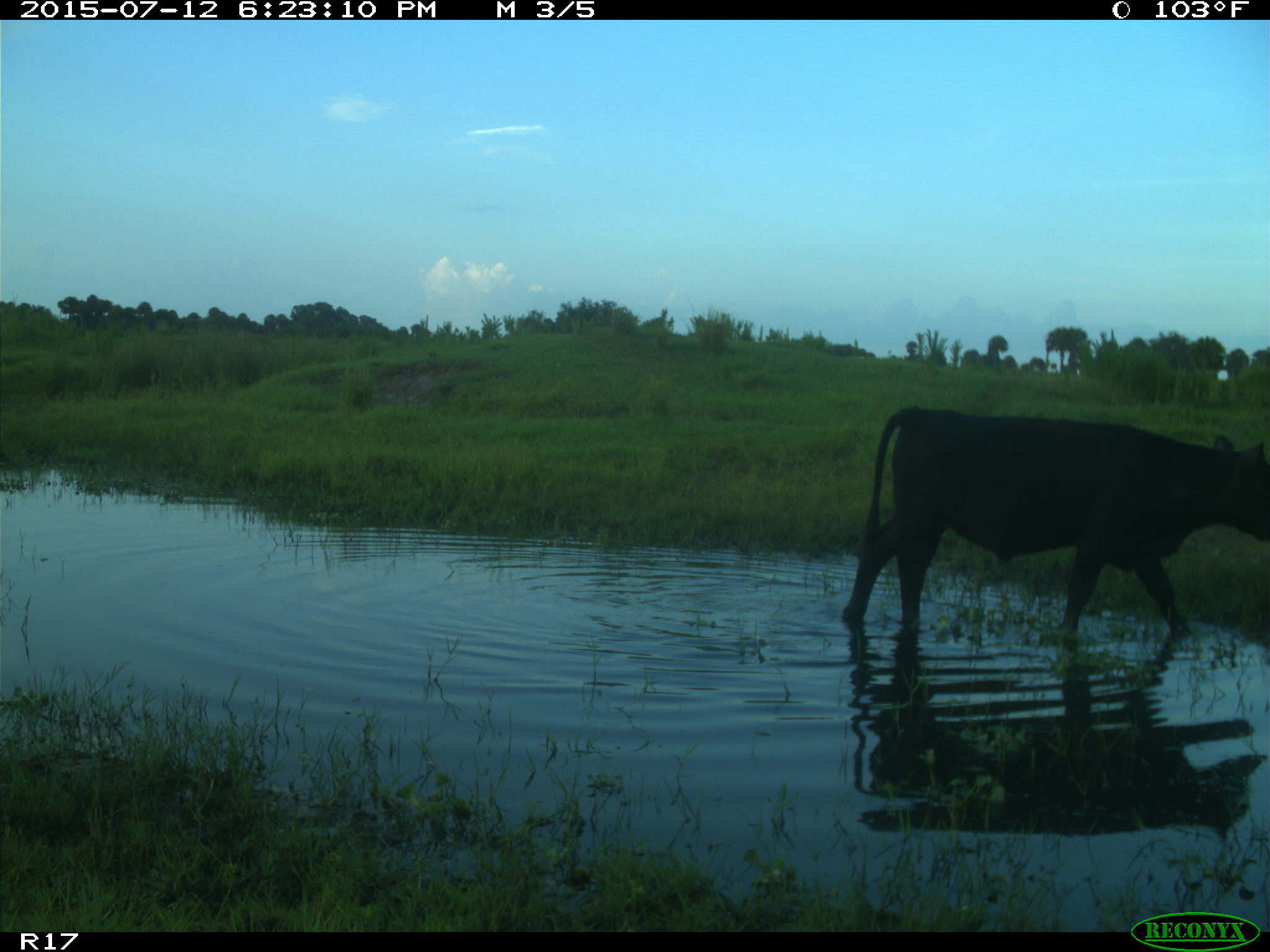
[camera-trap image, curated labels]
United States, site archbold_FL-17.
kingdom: Animalia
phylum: Chordata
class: Mammalia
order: Artiodactyla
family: Bovidae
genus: Bos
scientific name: Bos taurus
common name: domestic cow